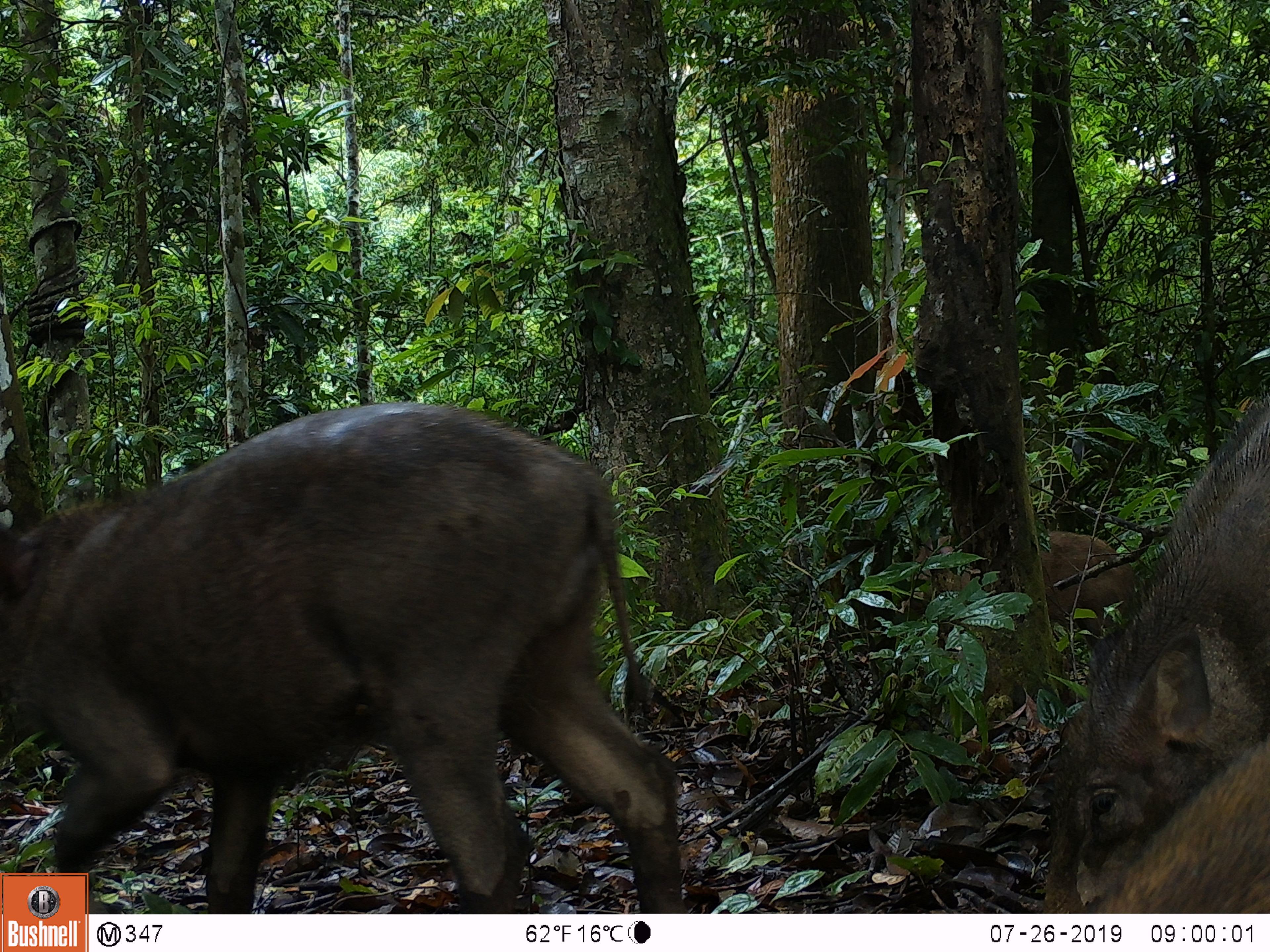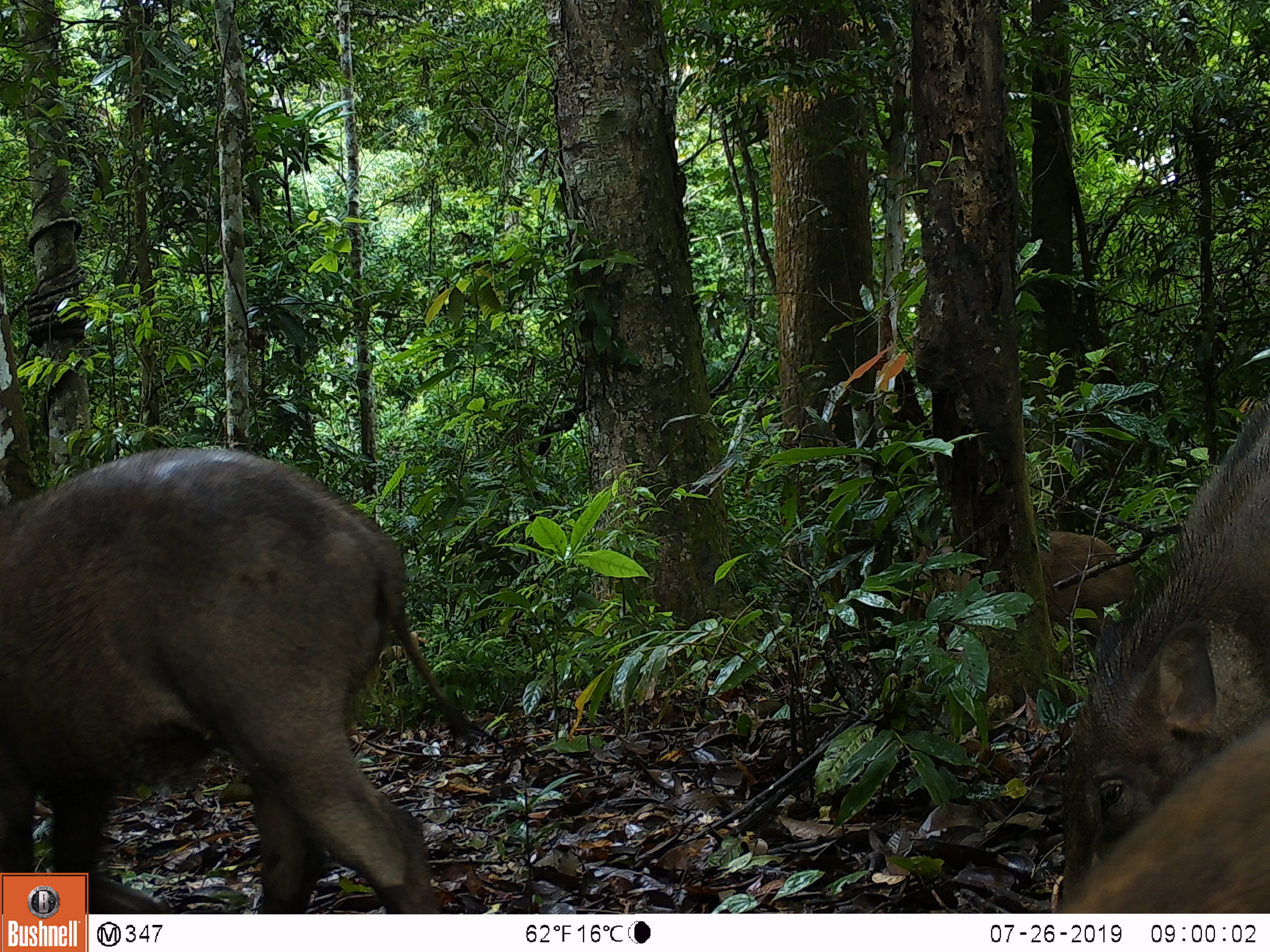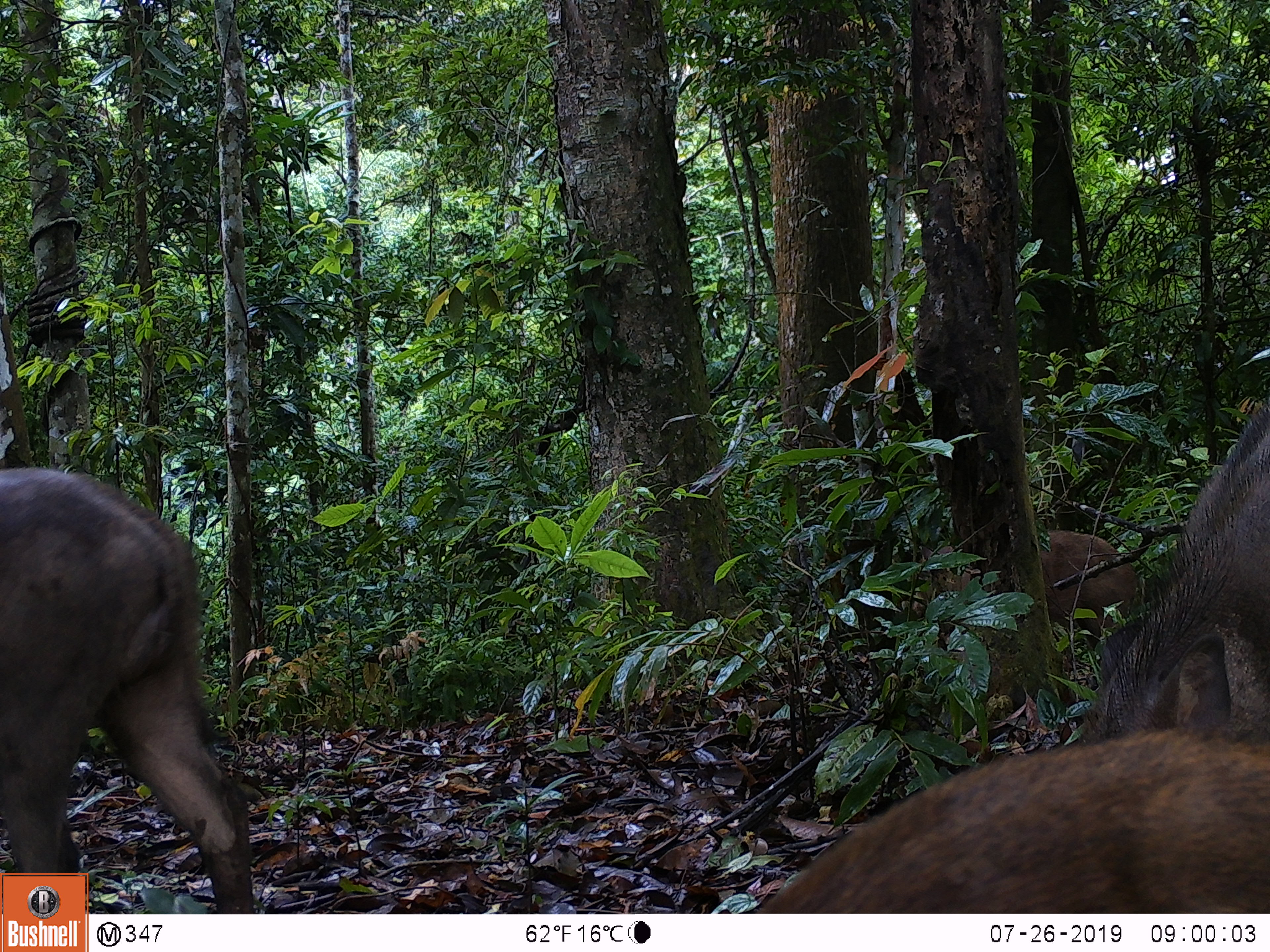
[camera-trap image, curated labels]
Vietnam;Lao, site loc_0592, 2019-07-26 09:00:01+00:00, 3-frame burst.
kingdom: Animalia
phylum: Chordata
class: Mammalia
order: Artiodactyla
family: Suidae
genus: Sus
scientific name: Sus scrofa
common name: eurasian wild pig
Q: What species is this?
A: Eurasian wild pig (Sus scrofa).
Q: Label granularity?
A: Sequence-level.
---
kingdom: Animalia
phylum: Chordata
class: Aves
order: Galliformes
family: Phasianidae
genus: Polyplectron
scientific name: Polyplectron bicalcaratum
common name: gray peacock-pheasant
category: grey peacock pheasant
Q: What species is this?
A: Grey peacock pheasant (gray peacock-pheasant) (Polyplectron bicalcaratum).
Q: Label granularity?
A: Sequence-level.